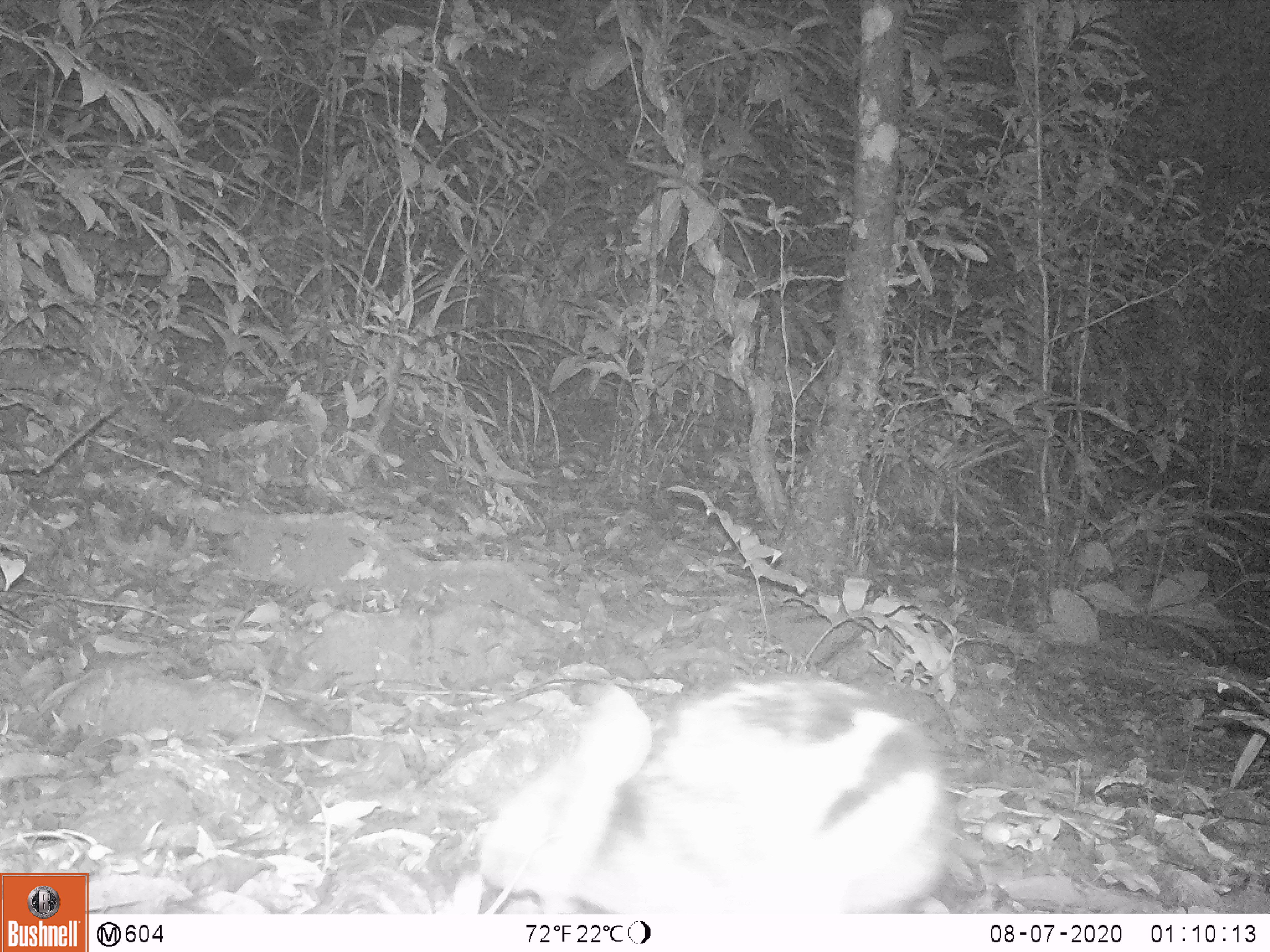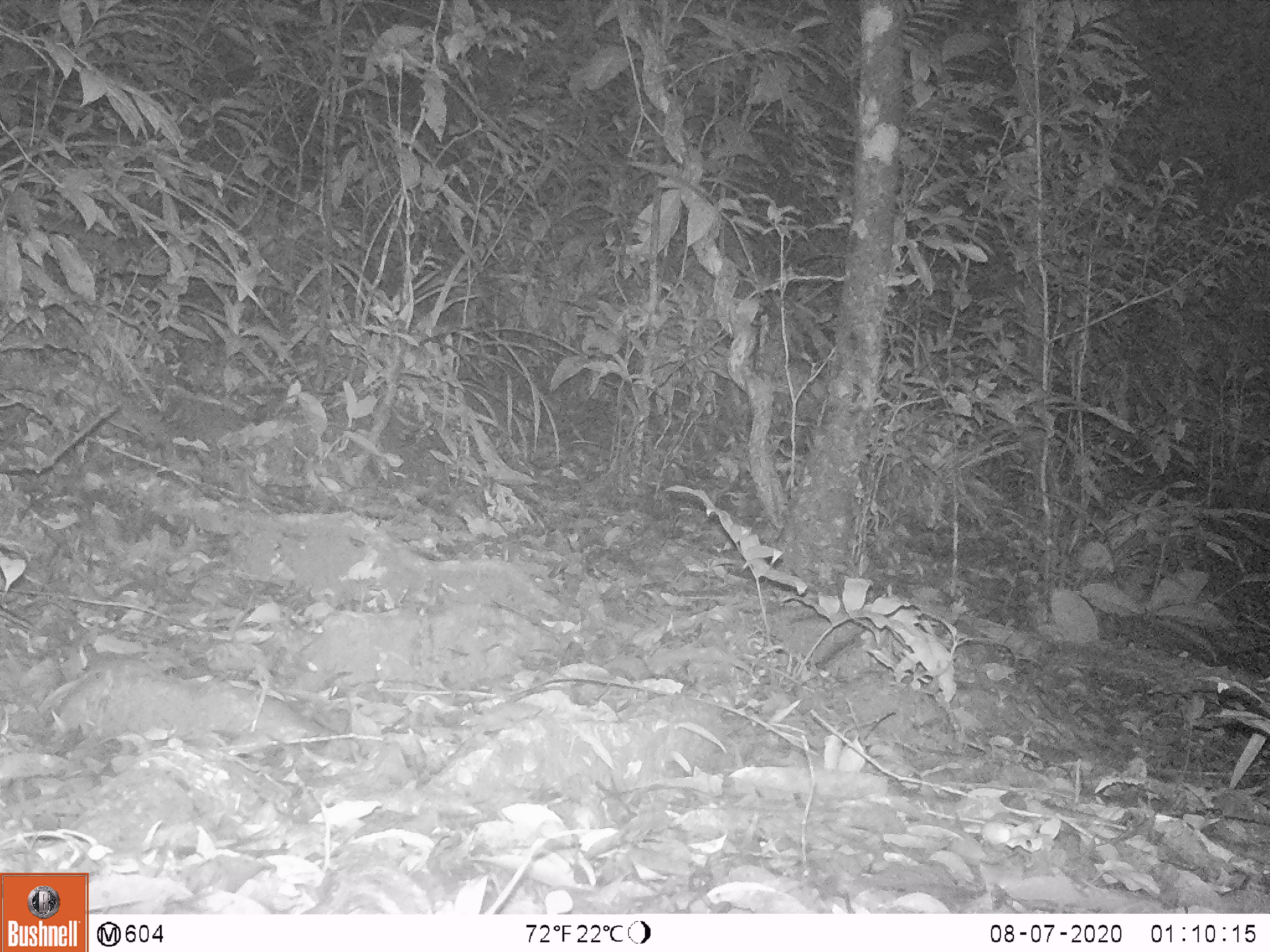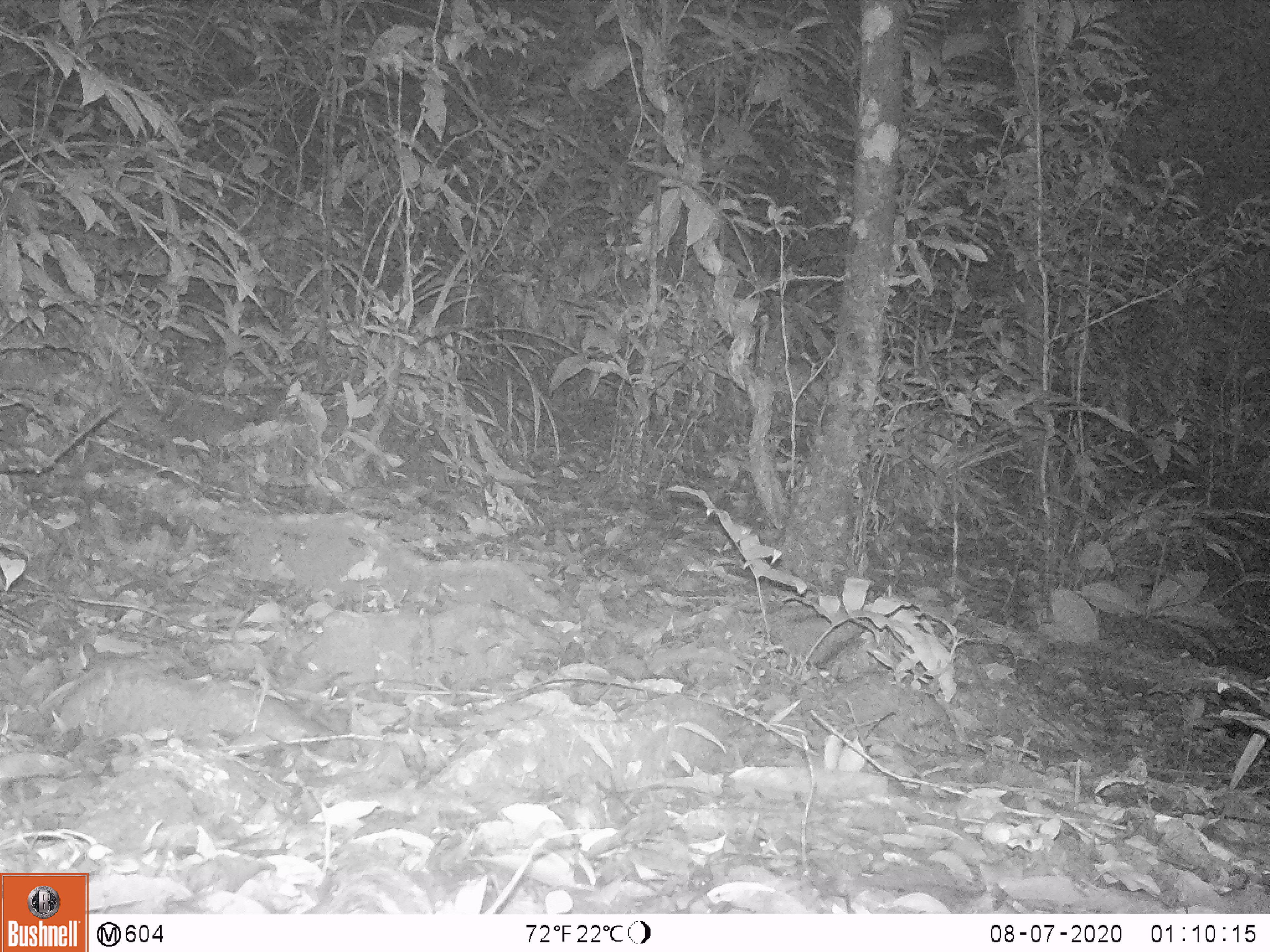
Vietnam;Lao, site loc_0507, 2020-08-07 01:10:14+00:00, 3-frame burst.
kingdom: Animalia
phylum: Chordata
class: Mammalia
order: Lagomorpha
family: Leporidae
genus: Nesolagus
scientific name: Nesolagus timminsi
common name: annamite striped rabbit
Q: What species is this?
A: Annamite striped rabbit (Nesolagus timminsi).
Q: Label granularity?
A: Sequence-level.